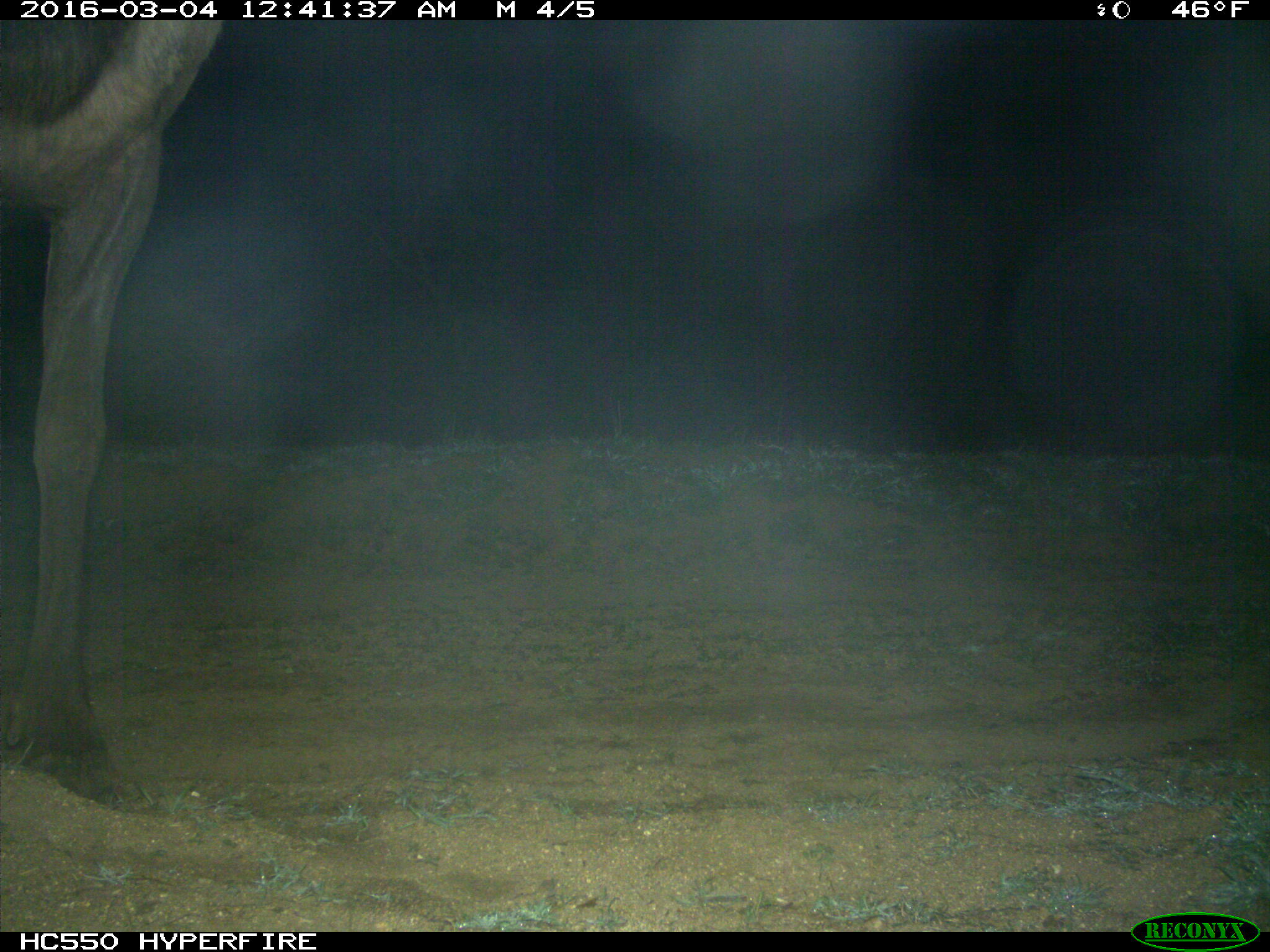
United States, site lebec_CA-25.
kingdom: Animalia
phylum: Chordata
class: Mammalia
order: Artiodactyla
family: Cervidae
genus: Cervus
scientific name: Cervus canadensis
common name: elk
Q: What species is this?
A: Cervus canadensis (elk).